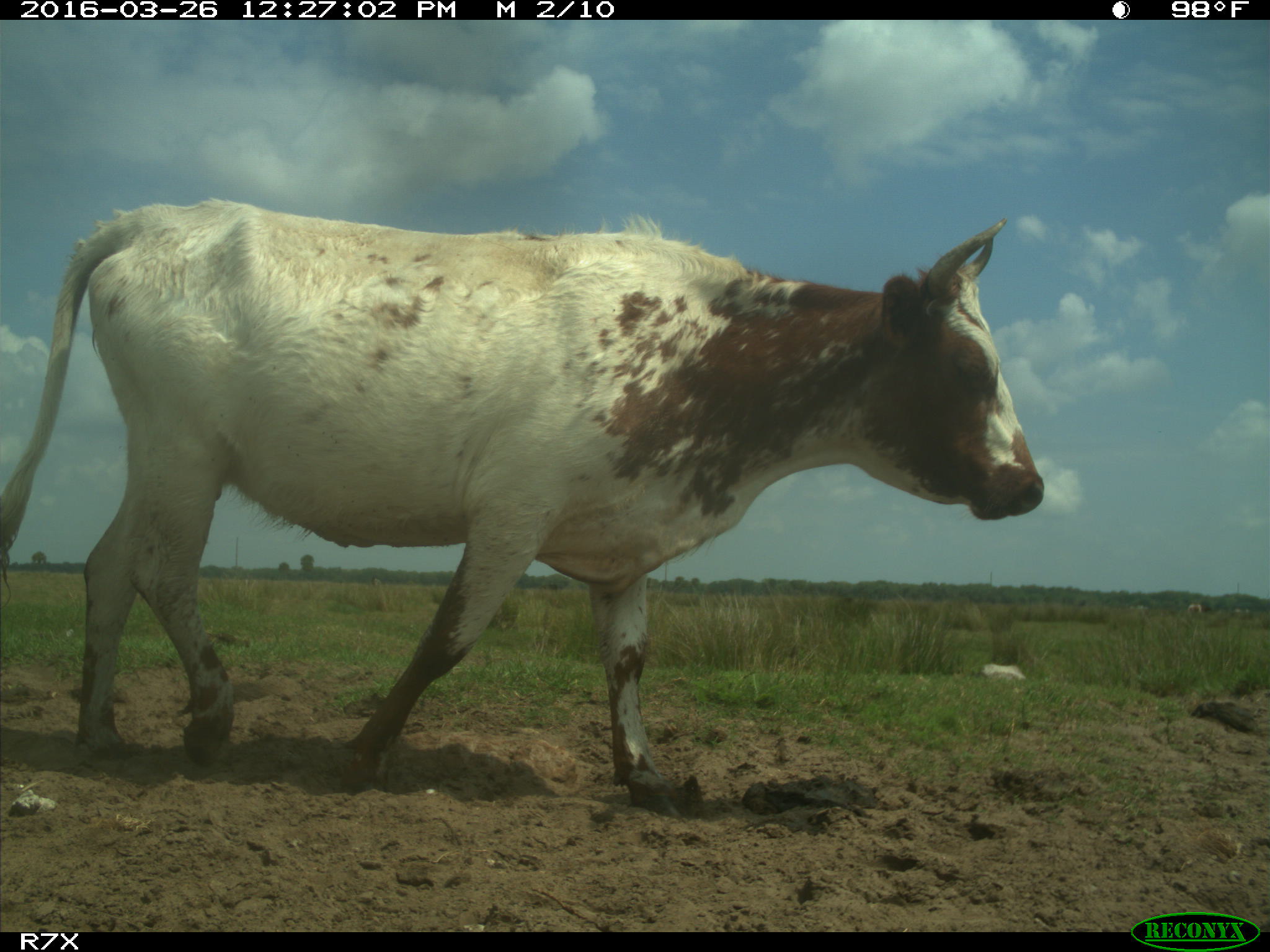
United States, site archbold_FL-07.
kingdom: Animalia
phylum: Chordata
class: Mammalia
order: Artiodactyla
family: Bovidae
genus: Bos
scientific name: Bos taurus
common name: domestic cow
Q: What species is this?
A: Bos taurus (domestic cow).